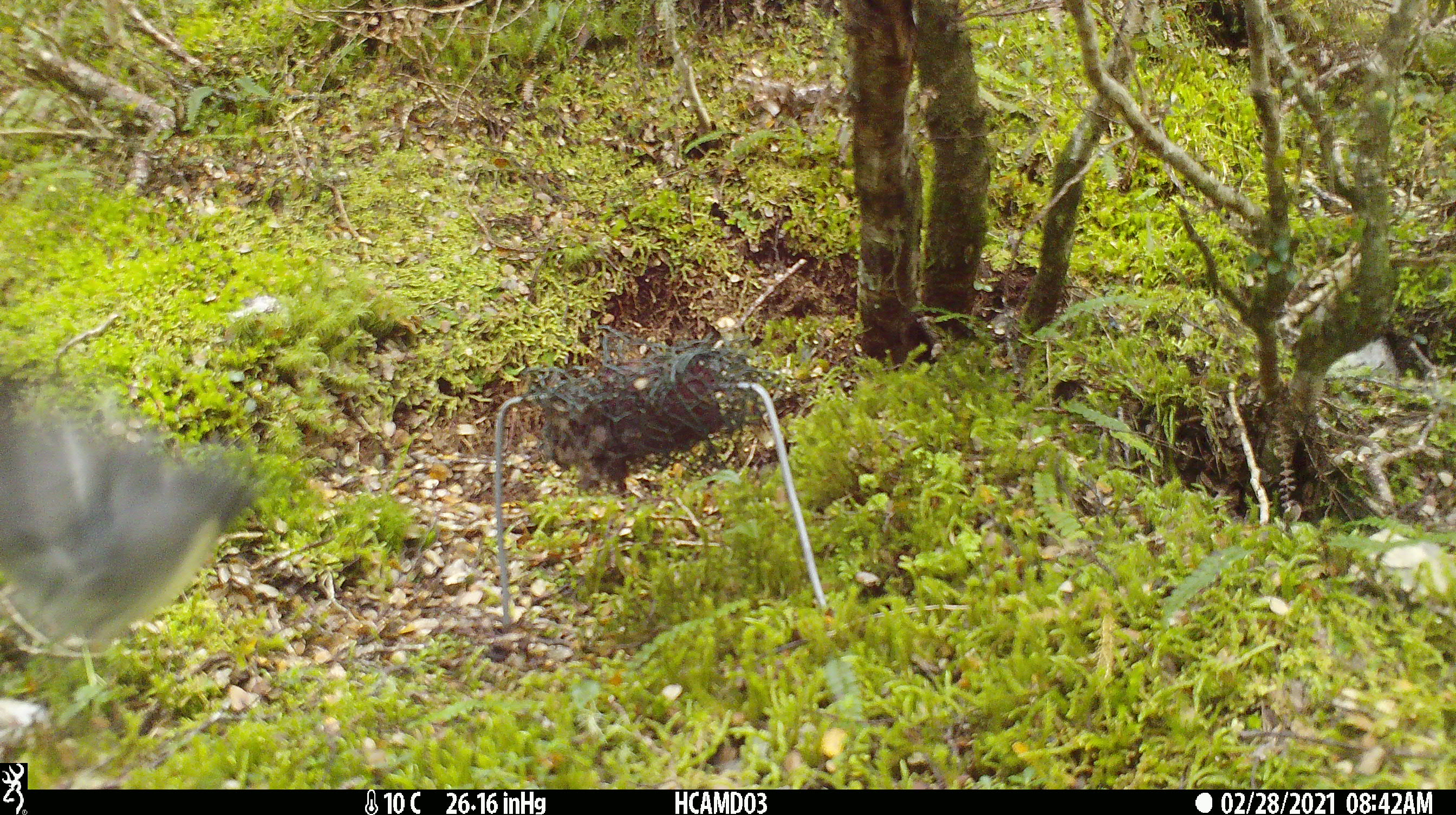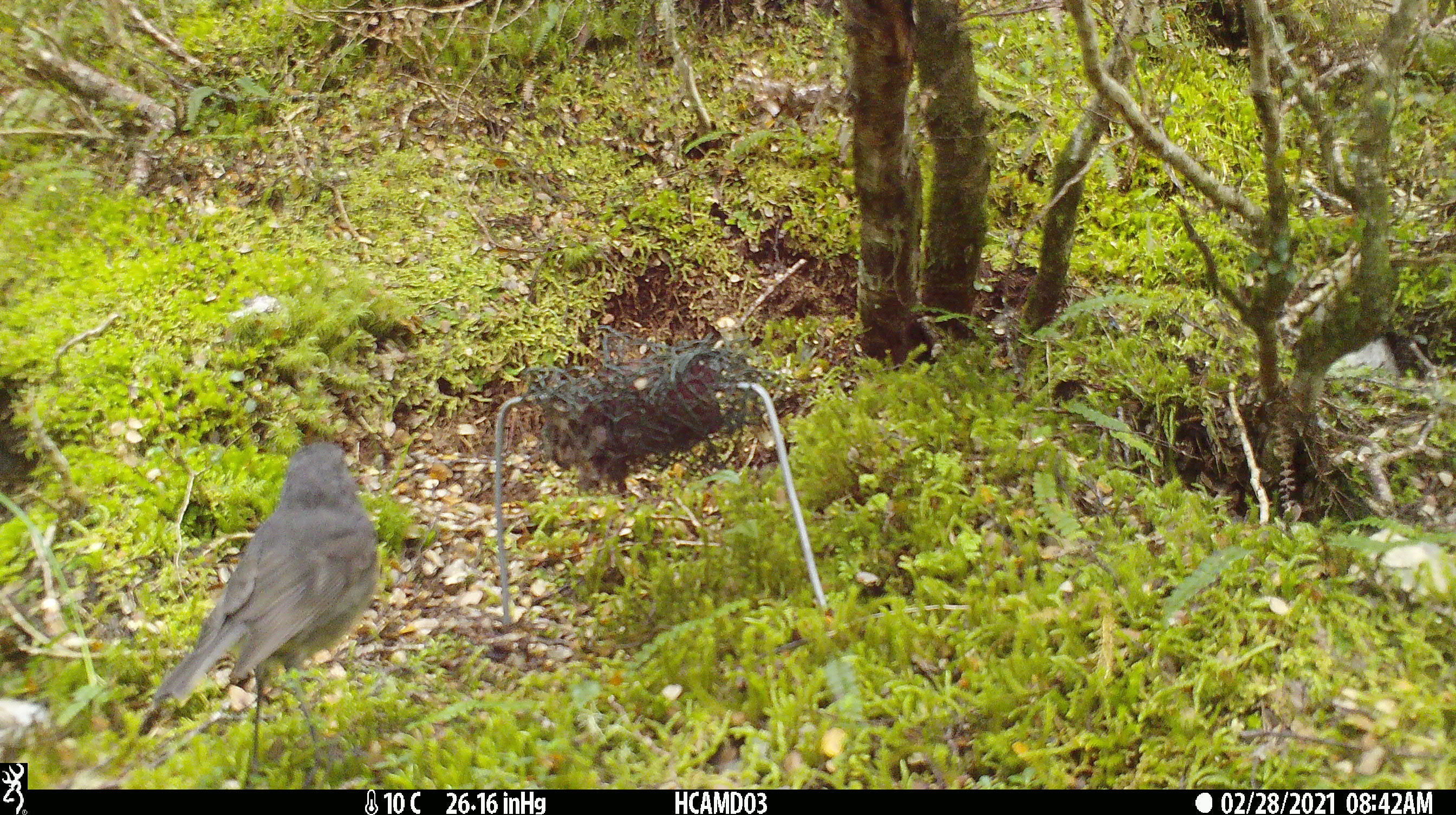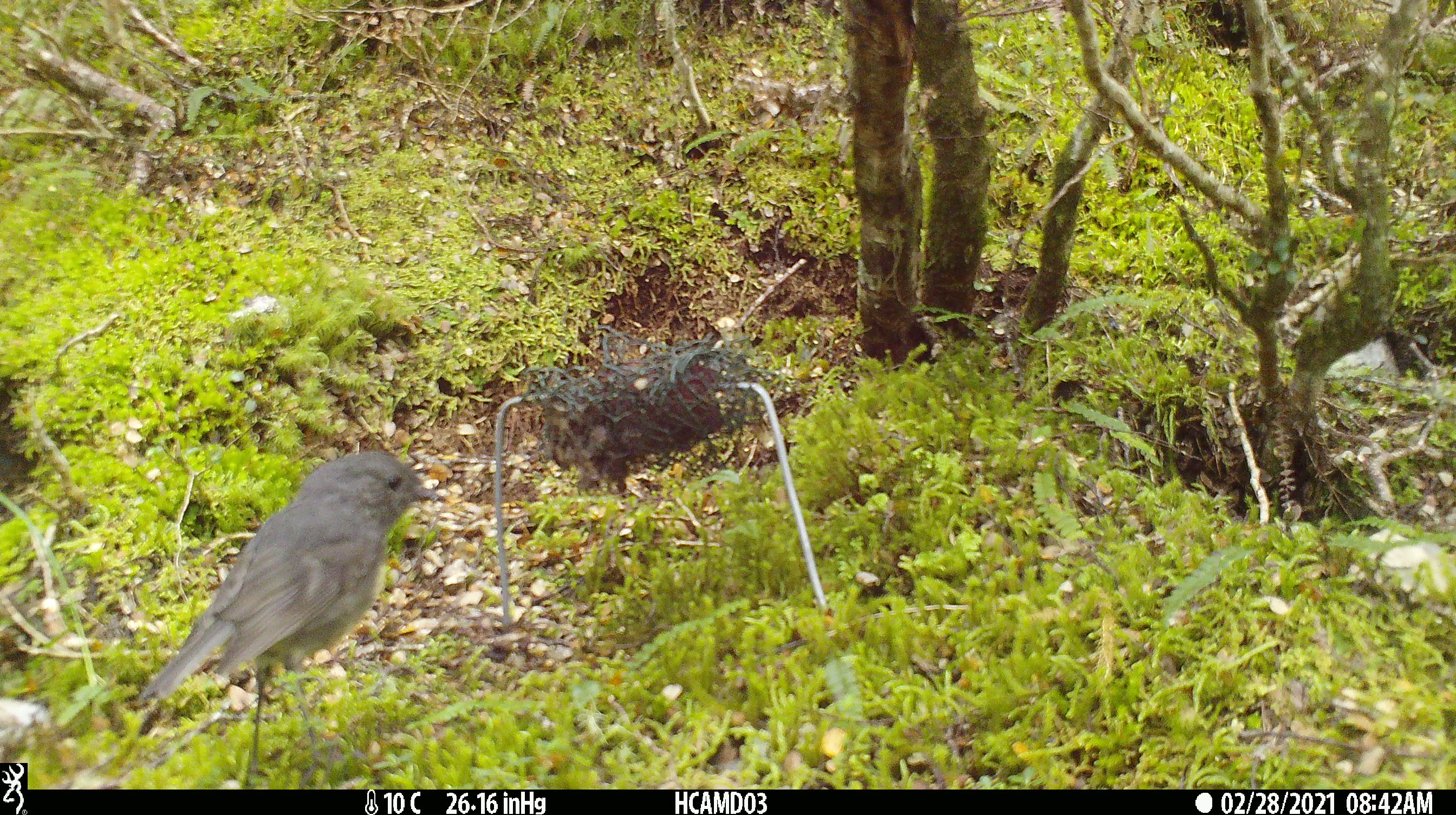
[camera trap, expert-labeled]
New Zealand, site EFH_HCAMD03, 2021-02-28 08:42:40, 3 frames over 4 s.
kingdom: Animalia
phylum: Chordata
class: Aves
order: Passeriformes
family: Petroicidae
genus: Petroica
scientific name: Petroica australis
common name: new zealand robin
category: robin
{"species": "robin (new zealand robin) (Petroica australis)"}